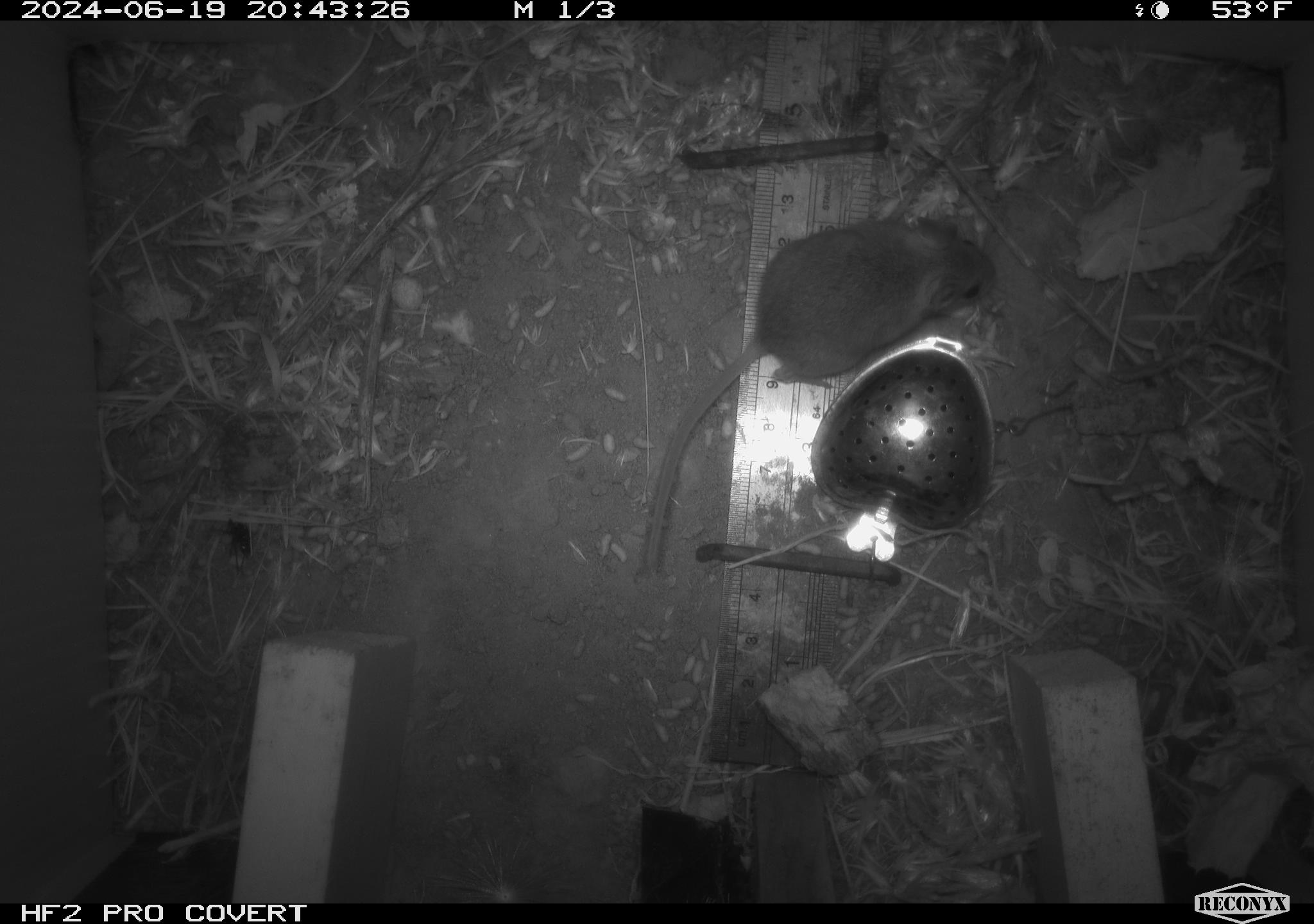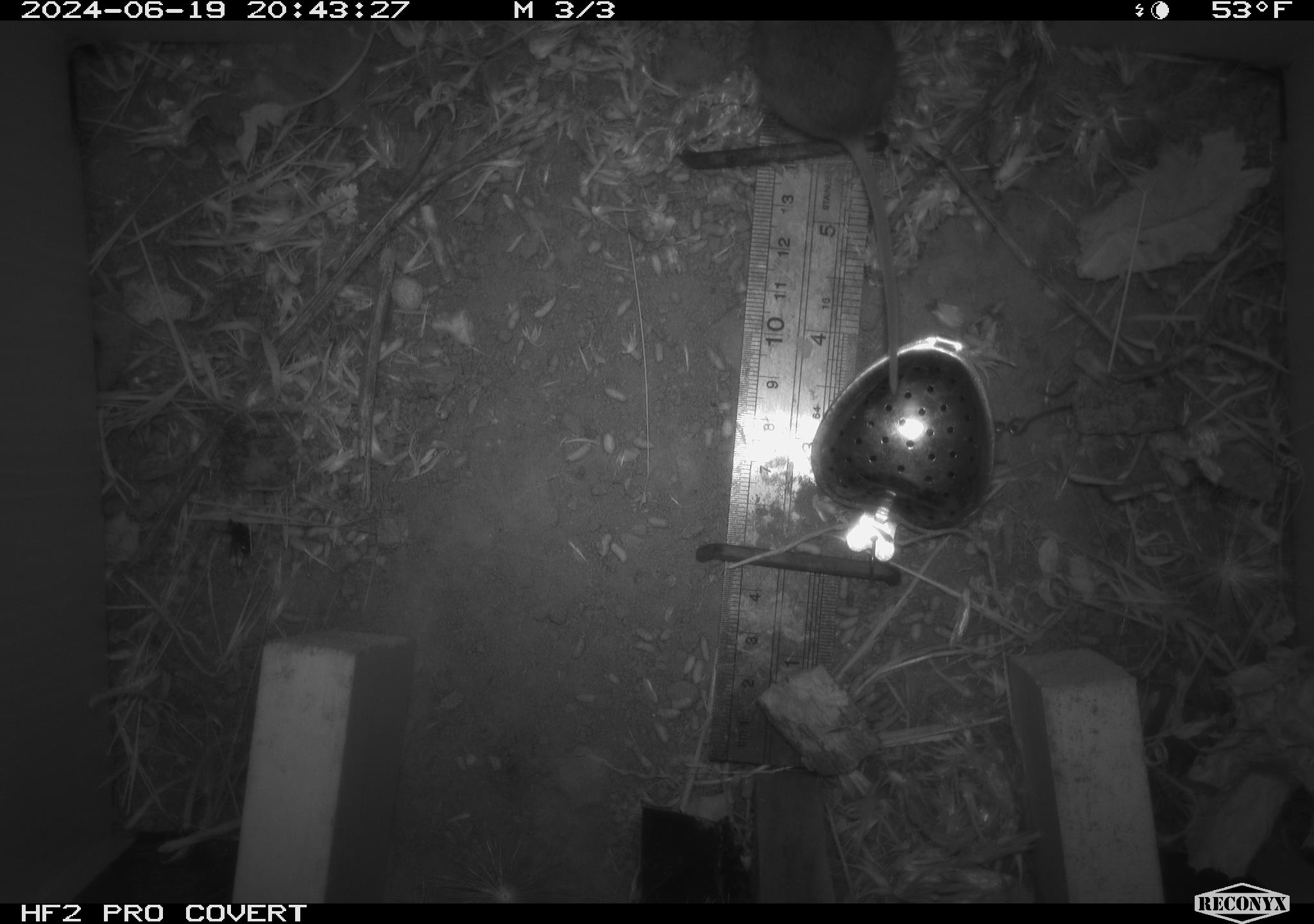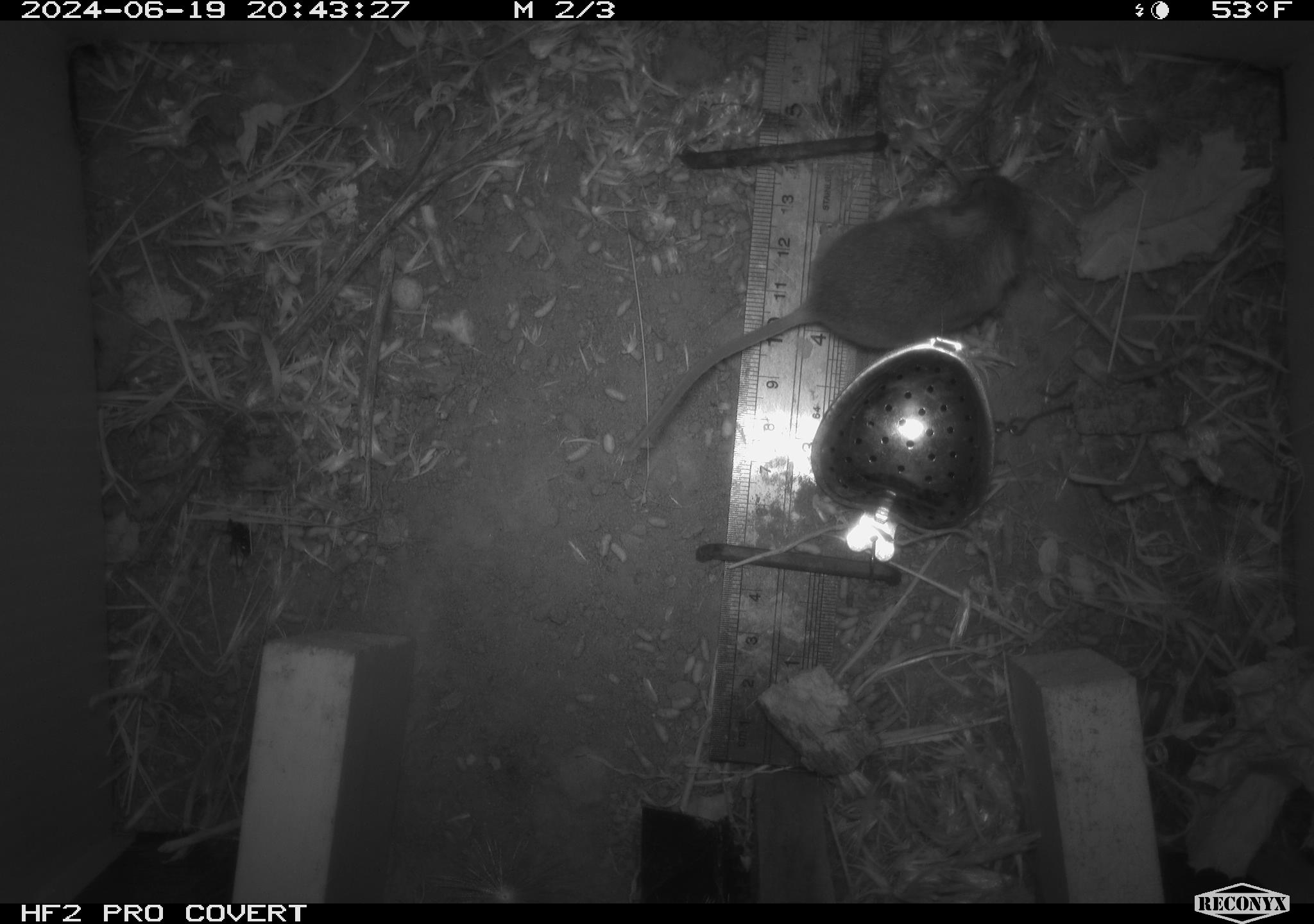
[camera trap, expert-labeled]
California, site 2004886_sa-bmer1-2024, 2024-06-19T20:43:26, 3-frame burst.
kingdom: Animalia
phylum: Chordata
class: Mammalia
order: Rodentia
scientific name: Rodentia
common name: mouse species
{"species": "mouse species (Rodentia)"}